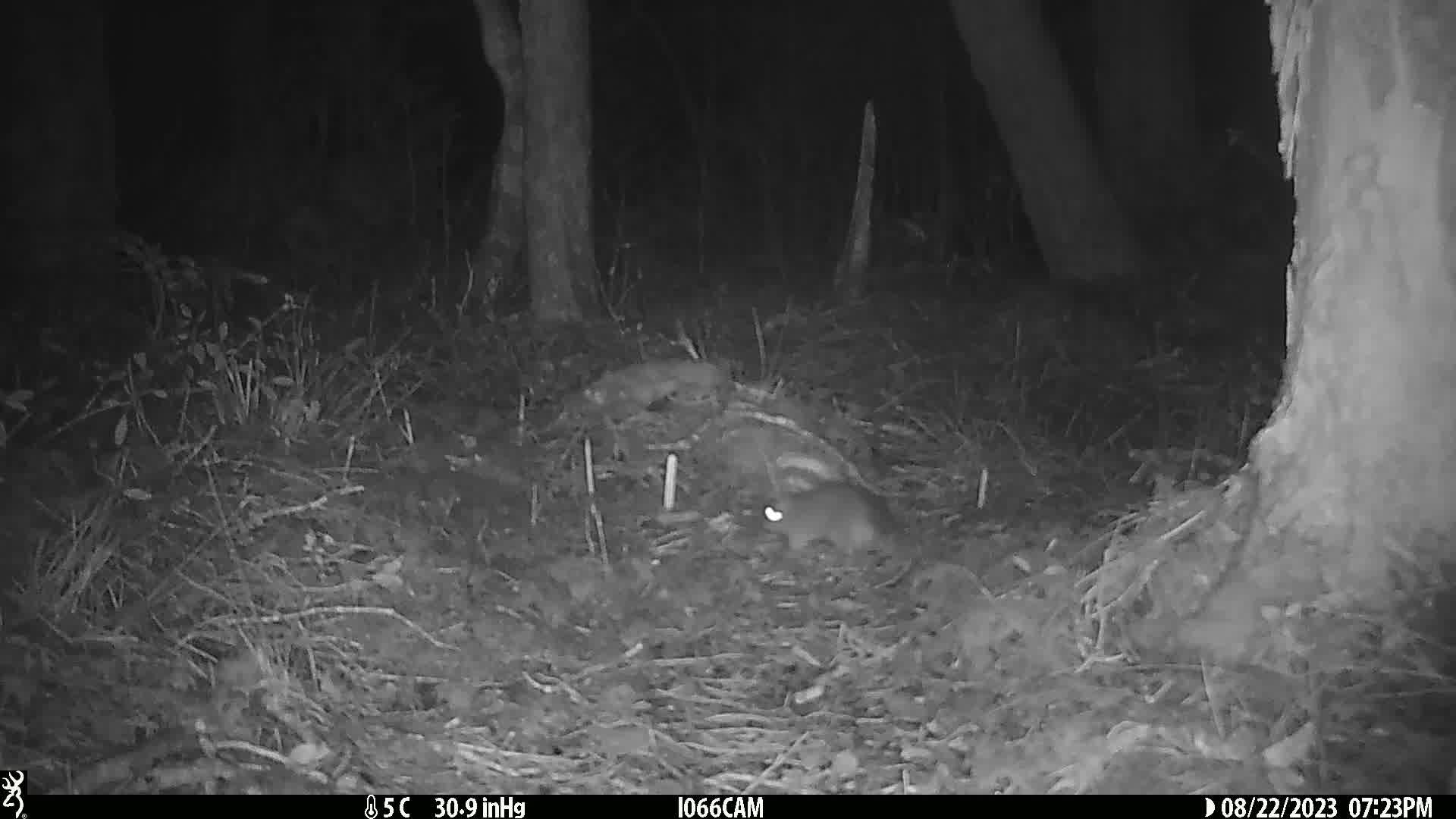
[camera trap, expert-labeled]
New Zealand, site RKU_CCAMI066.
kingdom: Animalia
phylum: Chordata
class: Mammalia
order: Rodentia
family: Muridae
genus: Rattus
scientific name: Rattus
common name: rat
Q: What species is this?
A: Rat (Rattus).